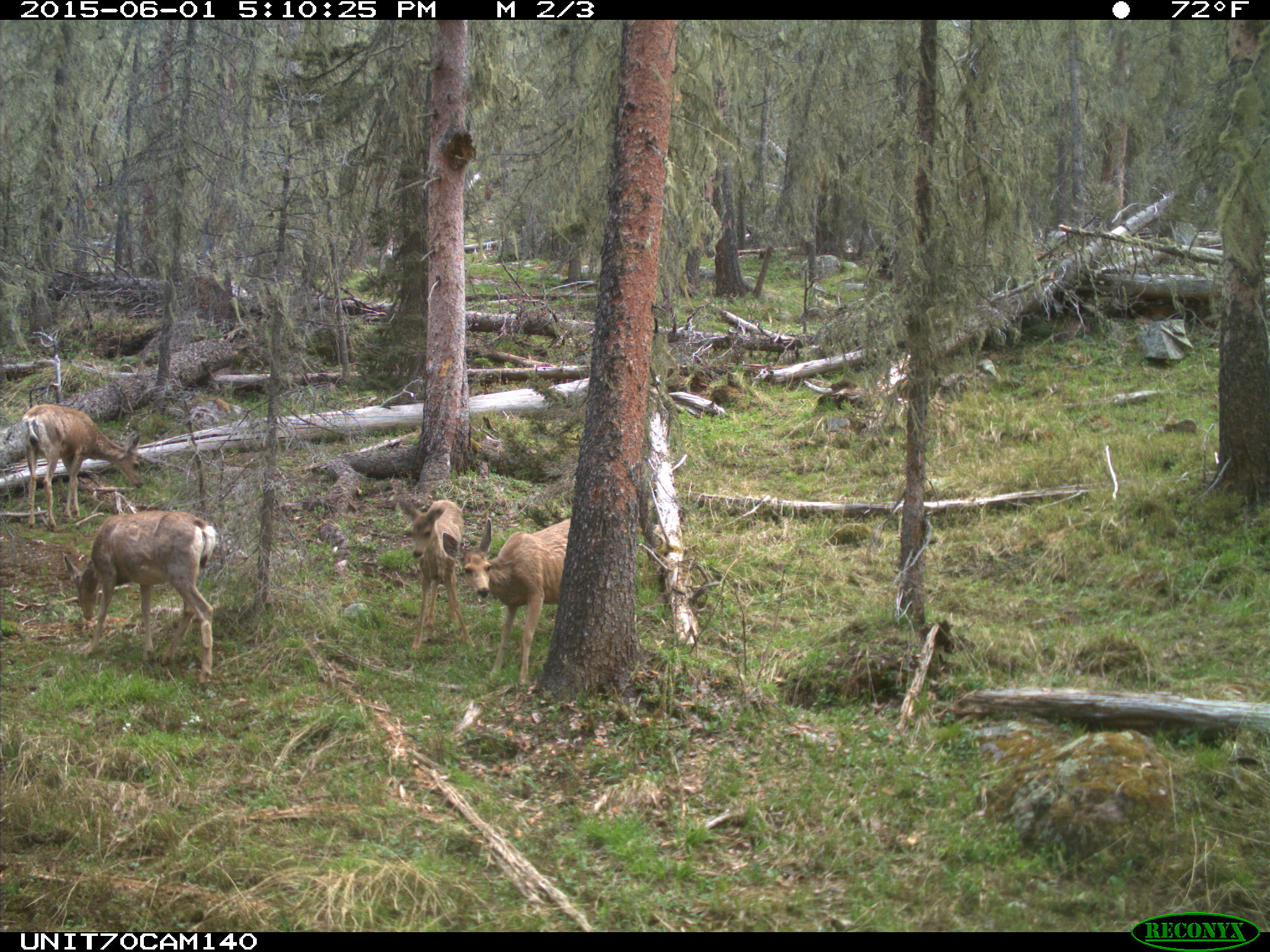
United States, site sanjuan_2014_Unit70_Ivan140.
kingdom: Animalia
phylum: Chordata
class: Mammalia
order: Artiodactyla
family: Cervidae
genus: Odocoileus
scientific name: Odocoileus hemionus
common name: mule deer